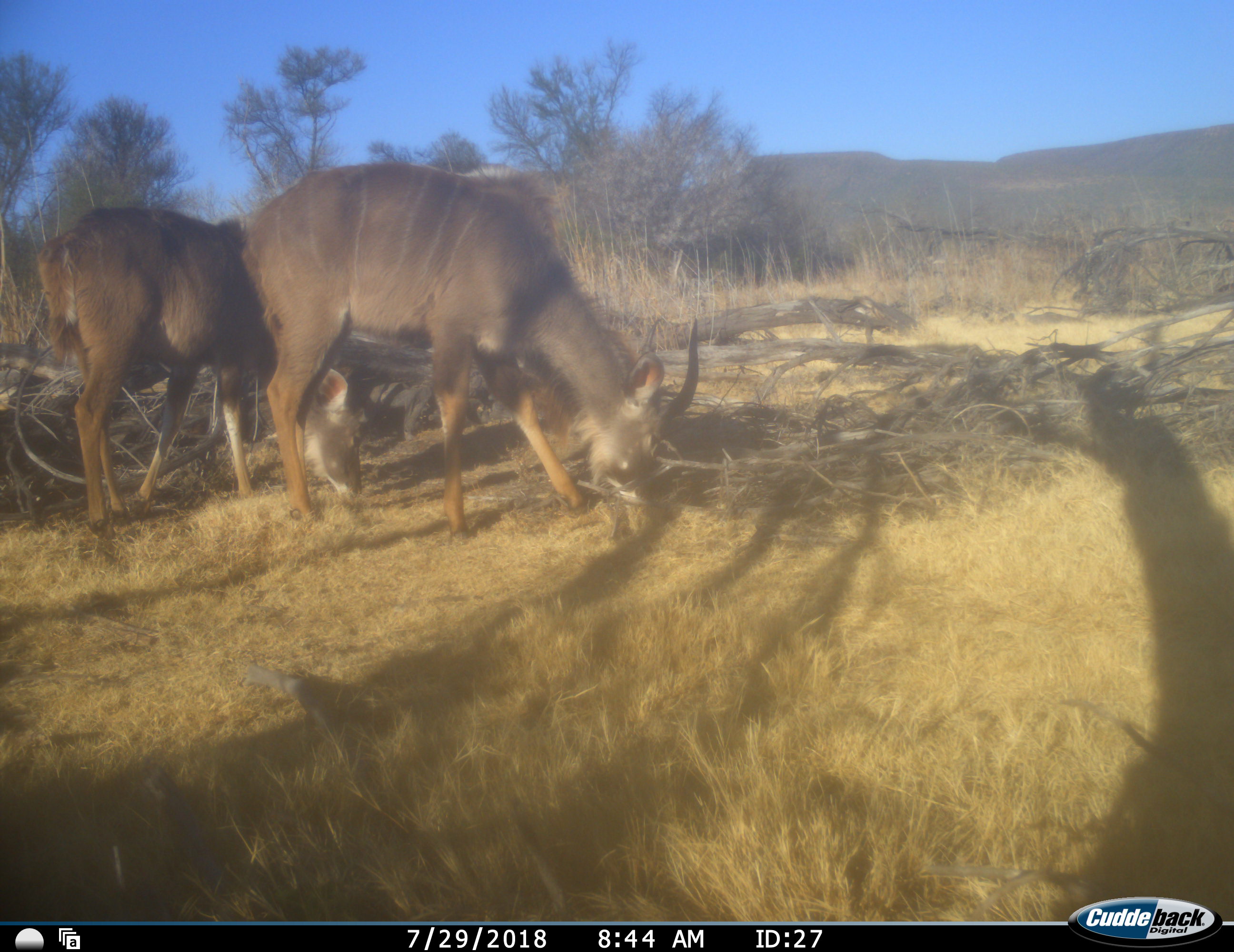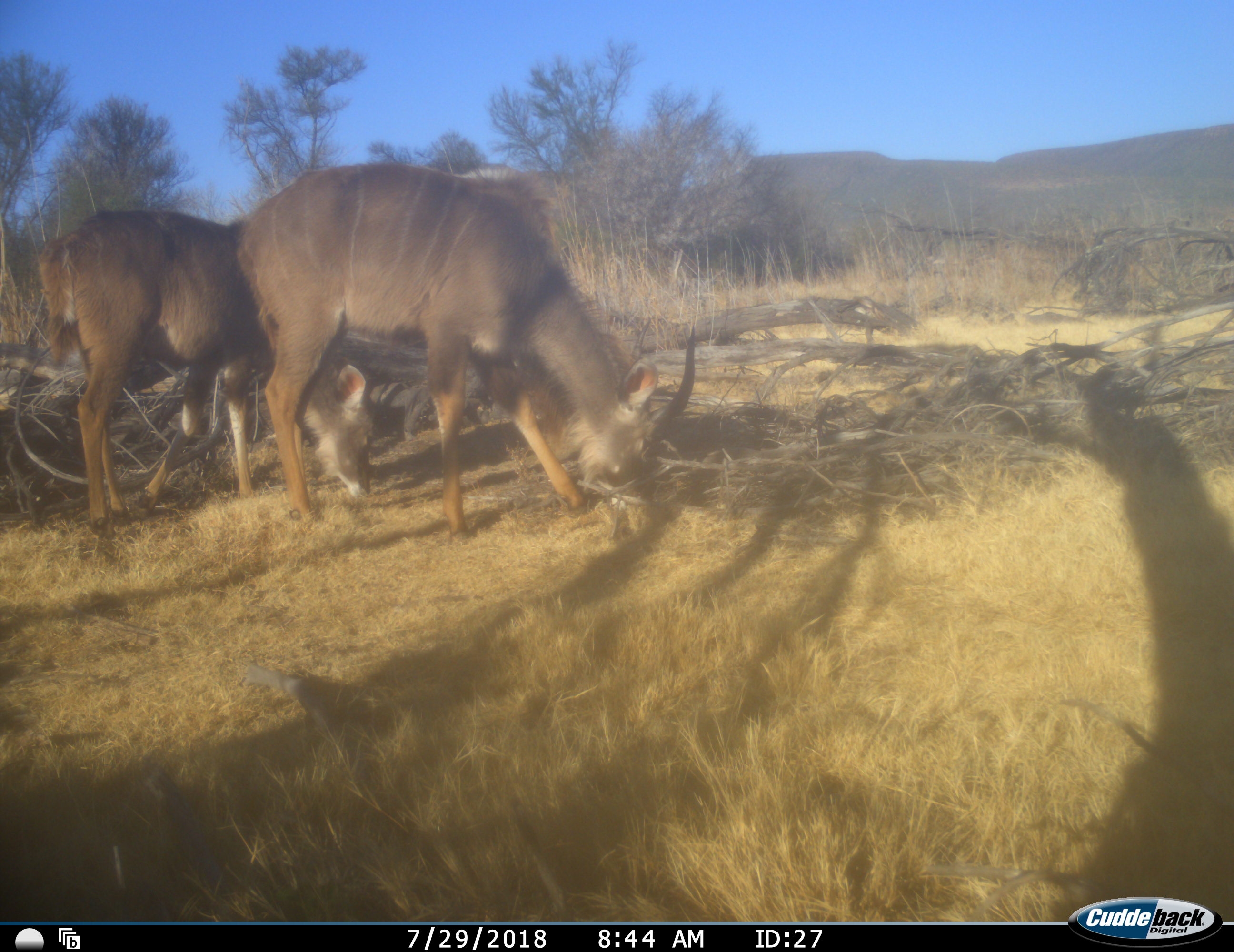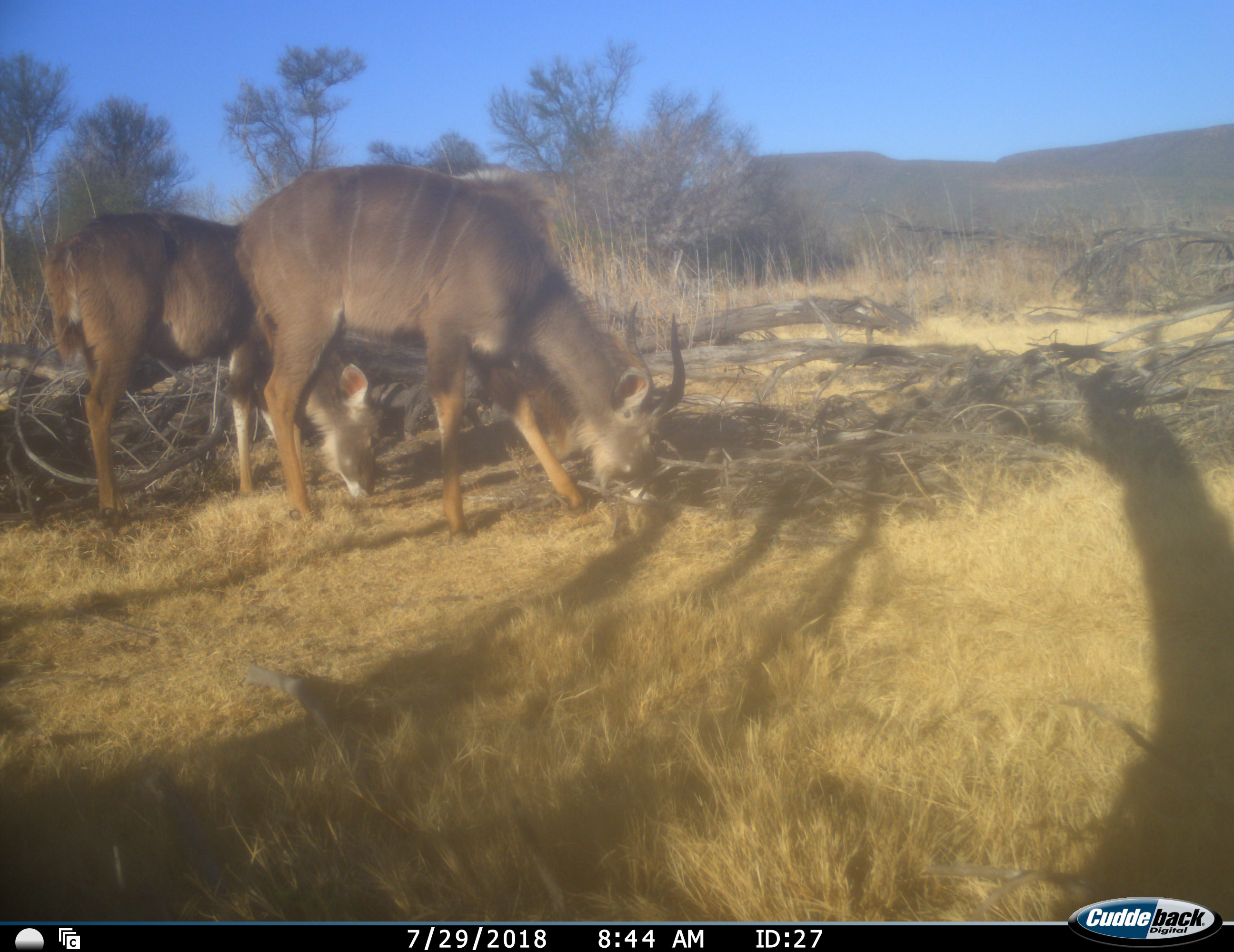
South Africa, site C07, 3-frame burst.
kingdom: Animalia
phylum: Chordata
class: Mammalia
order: Artiodactyla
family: Bovidae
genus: Tragelaphus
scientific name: Tragelaphus strepsiceros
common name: greater kudu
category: kudu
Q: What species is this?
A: Kudu (greater kudu) (Tragelaphus strepsiceros).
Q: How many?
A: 2.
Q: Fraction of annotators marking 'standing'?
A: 11%.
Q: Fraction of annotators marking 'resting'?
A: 0%.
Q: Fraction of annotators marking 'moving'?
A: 0%.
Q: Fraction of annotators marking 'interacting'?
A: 0%.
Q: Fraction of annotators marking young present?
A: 11%.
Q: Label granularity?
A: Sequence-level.